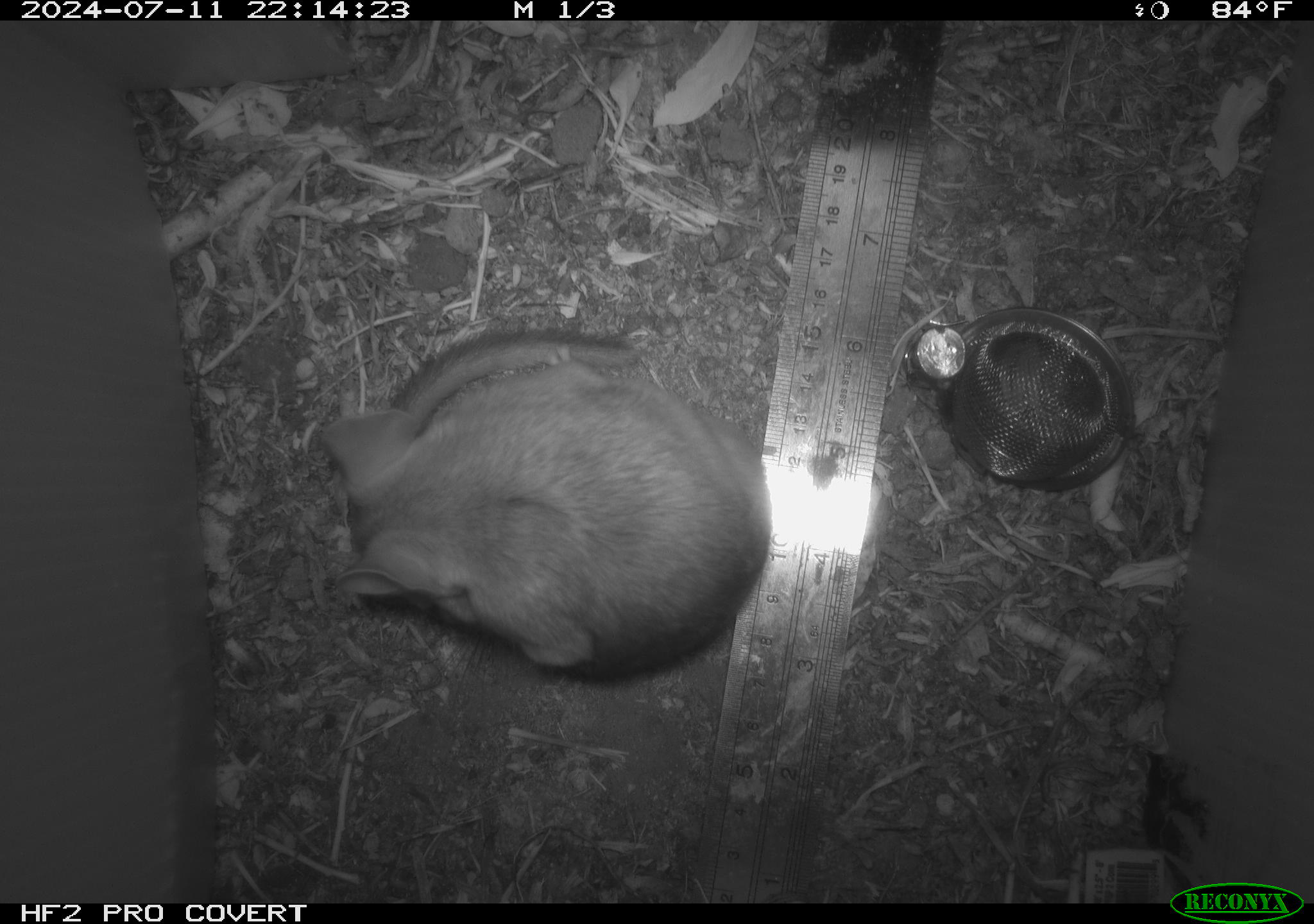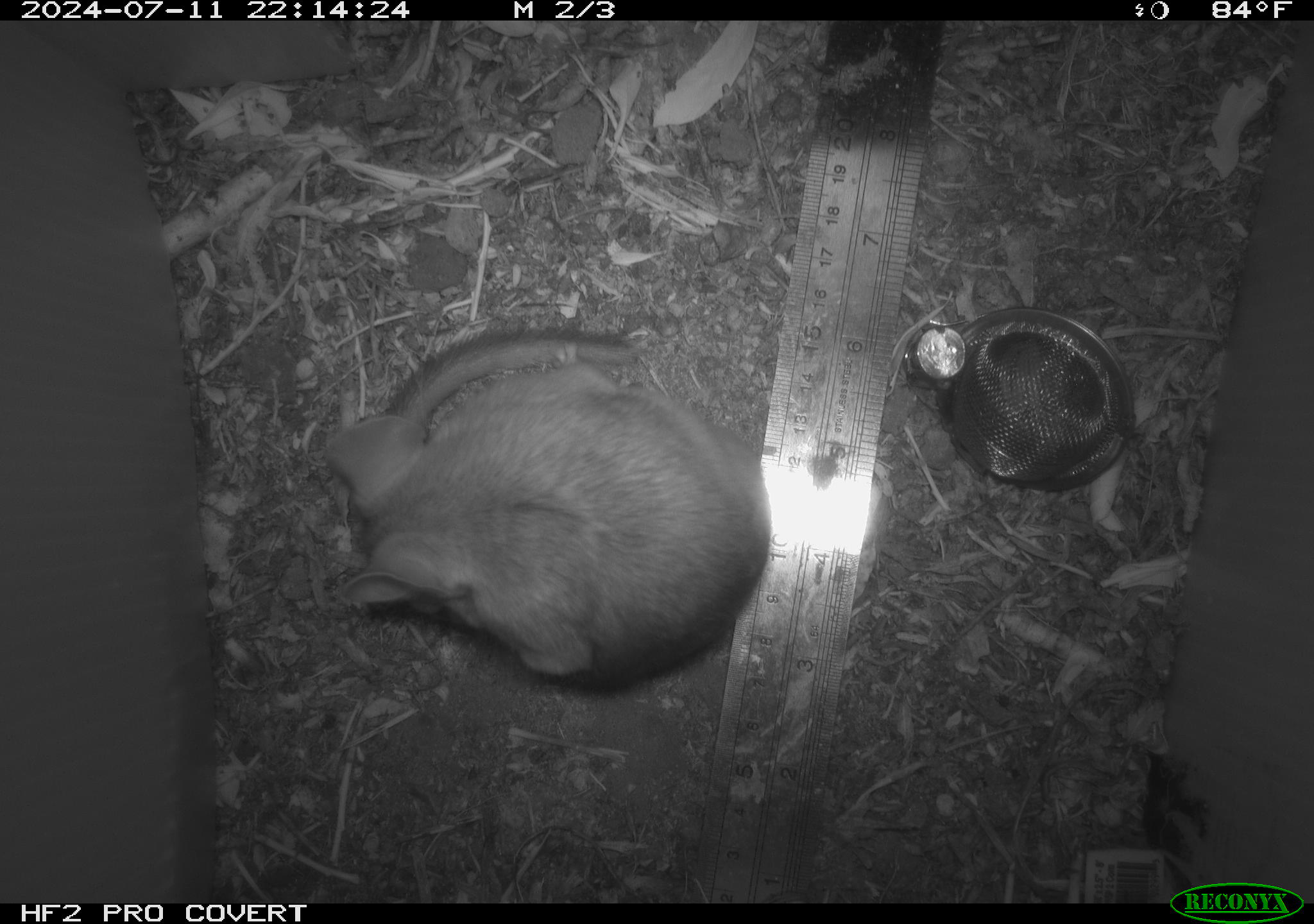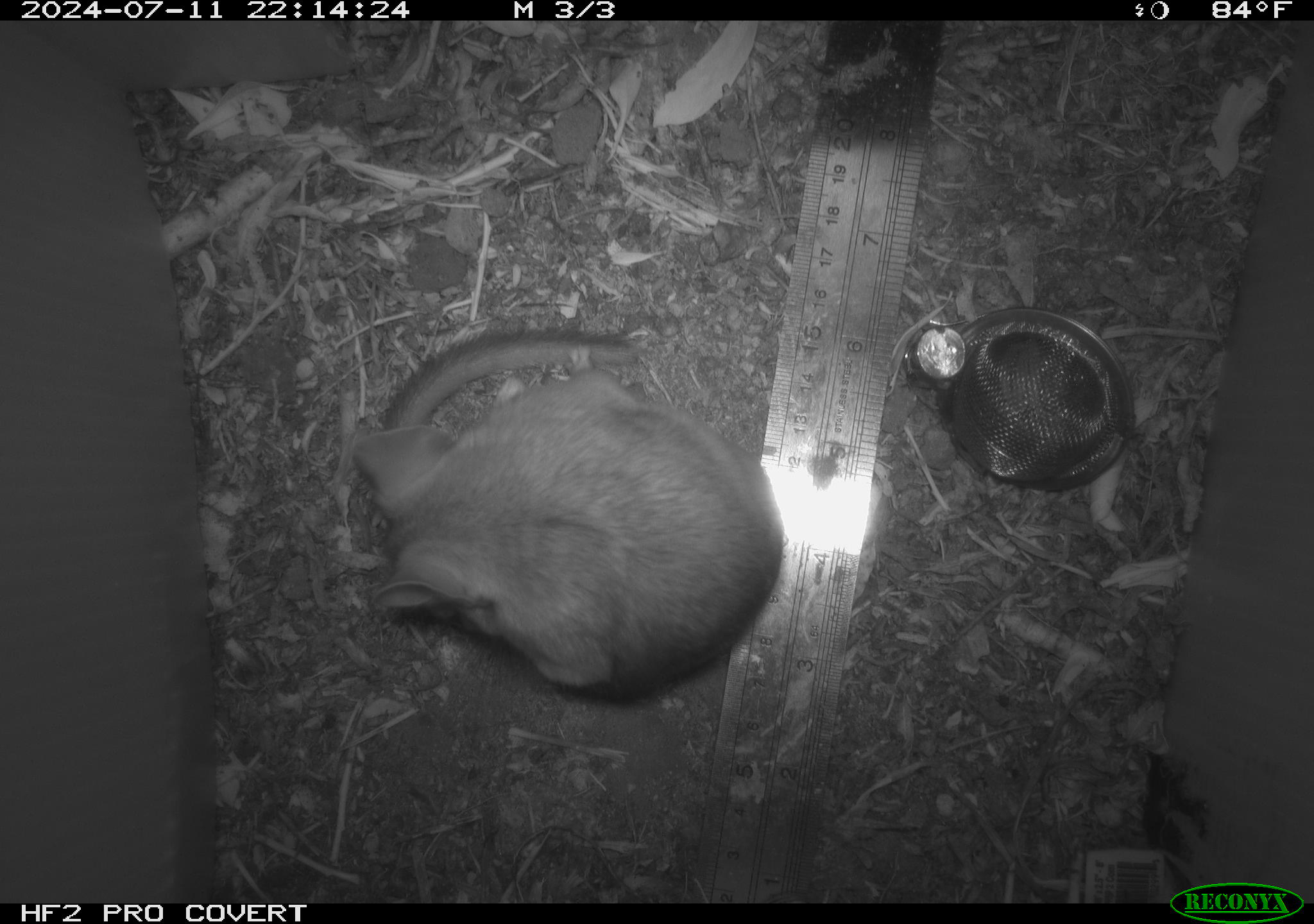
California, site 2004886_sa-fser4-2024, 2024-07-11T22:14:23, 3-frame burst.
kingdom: Animalia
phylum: Chordata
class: Mammalia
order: Rodentia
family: Sciuridae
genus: Neotamias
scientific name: Neotamias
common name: western chipmunks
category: neotamias species